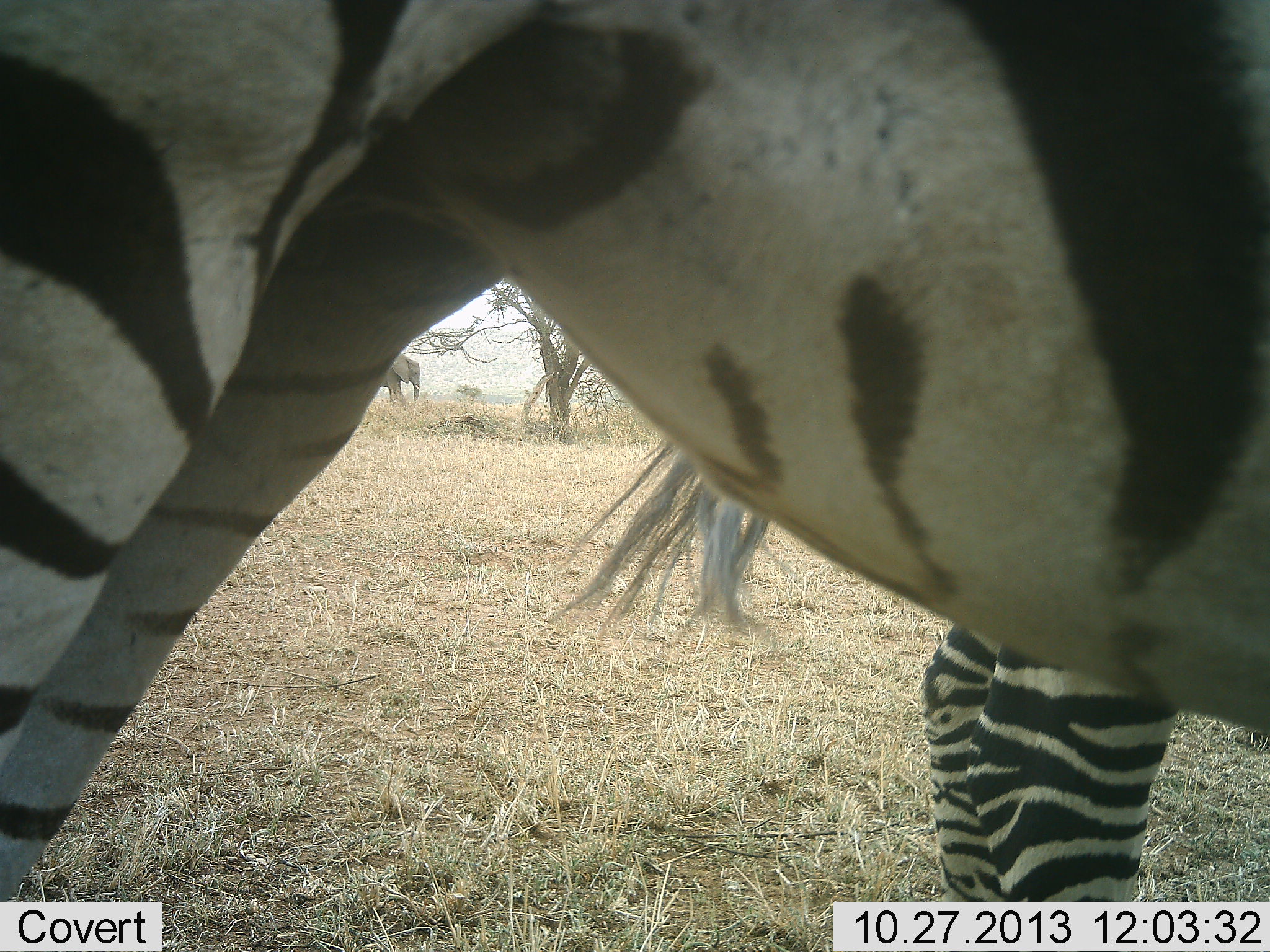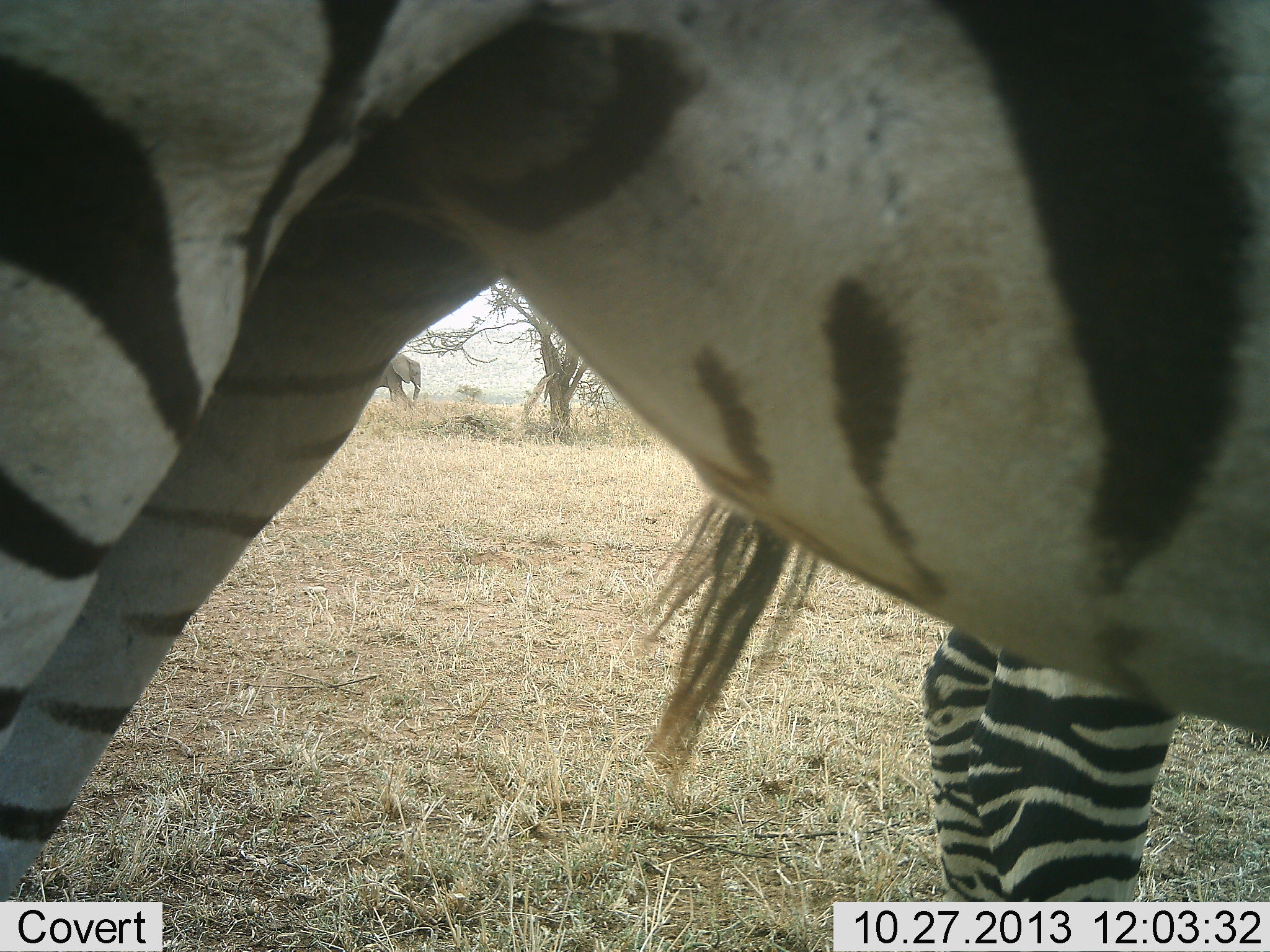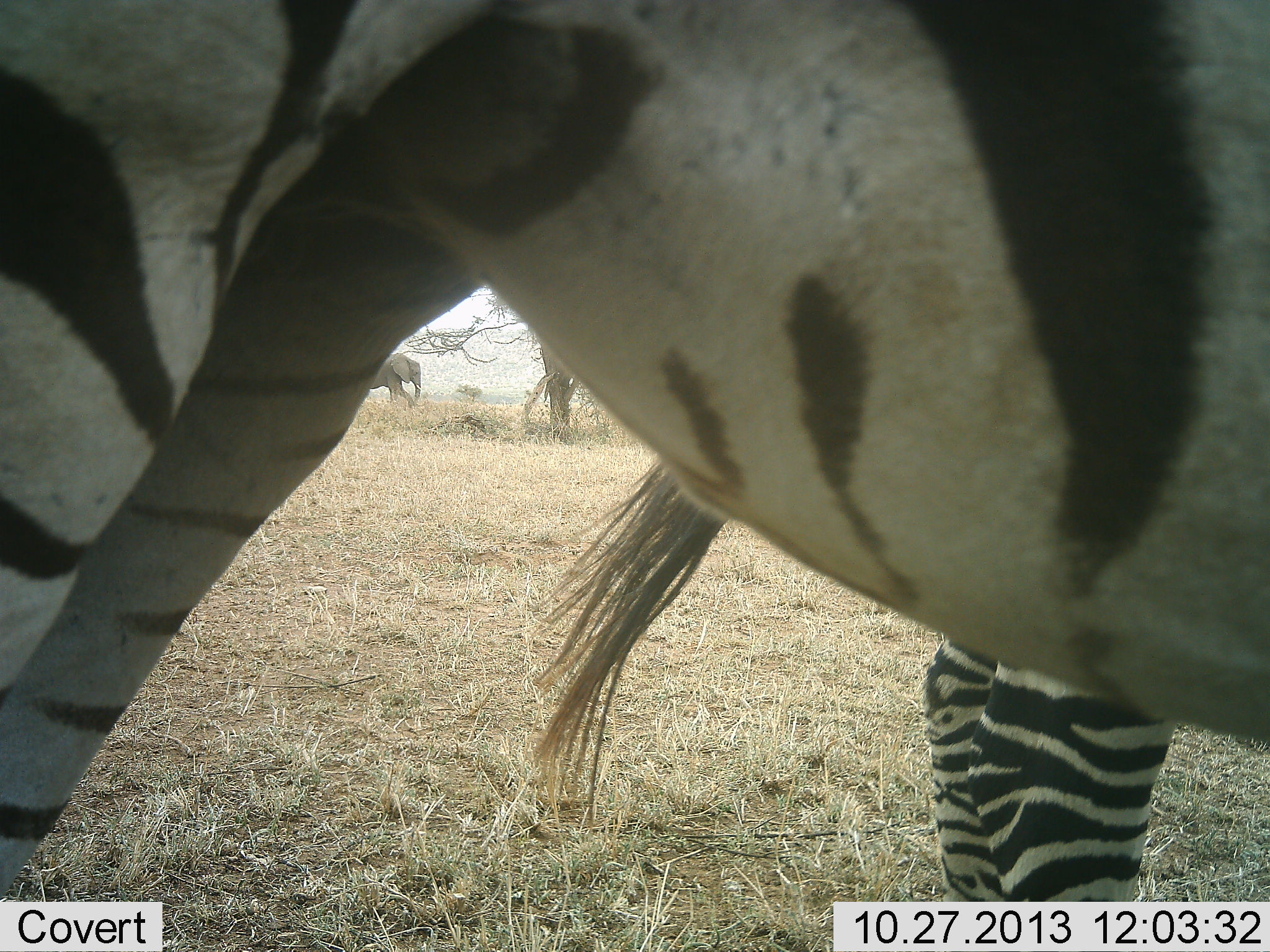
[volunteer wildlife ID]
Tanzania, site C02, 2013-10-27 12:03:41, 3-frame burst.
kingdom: Animalia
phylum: Chordata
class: Mammalia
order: Proboscidea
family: Elephantidae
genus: Loxodonta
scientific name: Loxodonta africana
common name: african bush elephant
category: elephant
Elephant (african bush elephant) (Loxodonta africana), count 1. Behavior (volunteer vote fractions): standing 80%, resting 0%, moving 20%, interacting 0%. Young present (vote fraction): 0%. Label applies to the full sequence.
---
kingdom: Animalia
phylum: Chordata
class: Mammalia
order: Perissodactyla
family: Equidae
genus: Equus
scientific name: Equus quagga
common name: plains zebra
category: zebra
Zebra (plains zebra) (Equus quagga), count 2. Behavior (volunteer vote fractions): standing 100%, resting 0%, moving 0%, interacting 0%. Young present (vote fraction): 0%. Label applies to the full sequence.